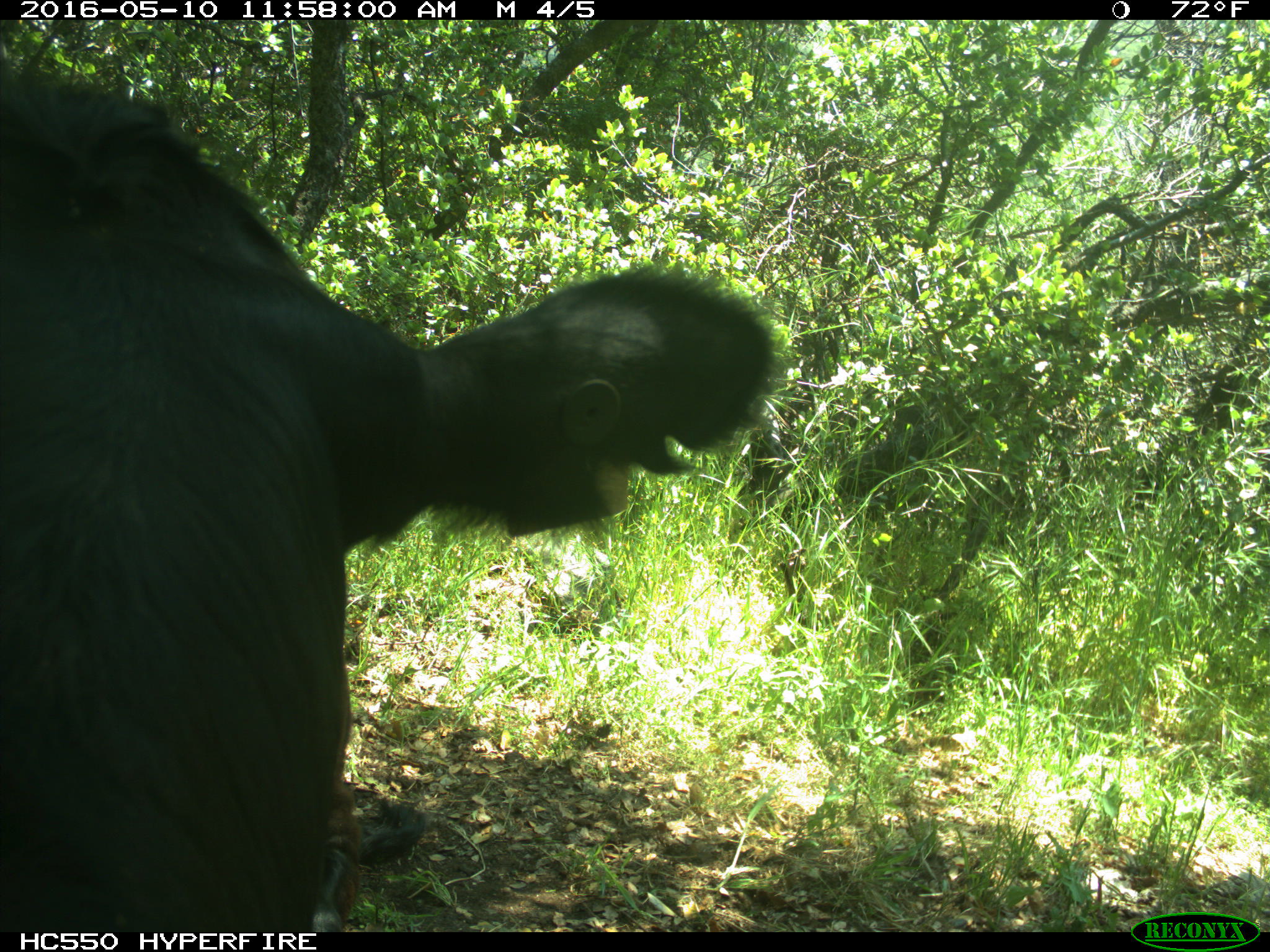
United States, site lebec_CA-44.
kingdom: Animalia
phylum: Chordata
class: Mammalia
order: Artiodactyla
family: Bovidae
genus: Bos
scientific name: Bos taurus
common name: domestic cow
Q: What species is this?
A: Bos taurus (domestic cow).